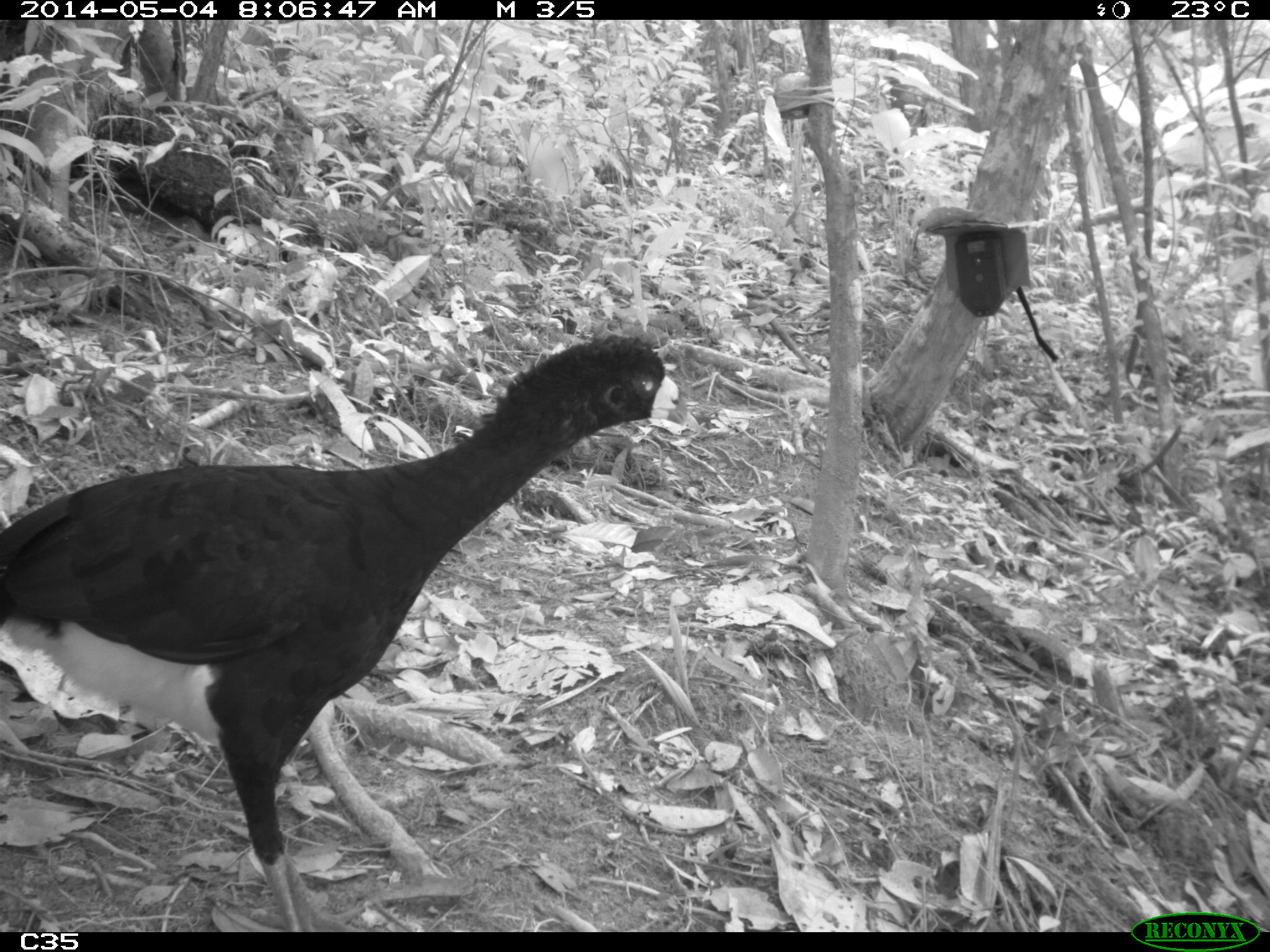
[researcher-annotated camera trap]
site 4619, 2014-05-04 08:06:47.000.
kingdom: Animalia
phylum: Chordata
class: Aves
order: Galliformes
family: Cracidae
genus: Crax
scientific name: Crax alector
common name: black curassow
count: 2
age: adult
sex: female